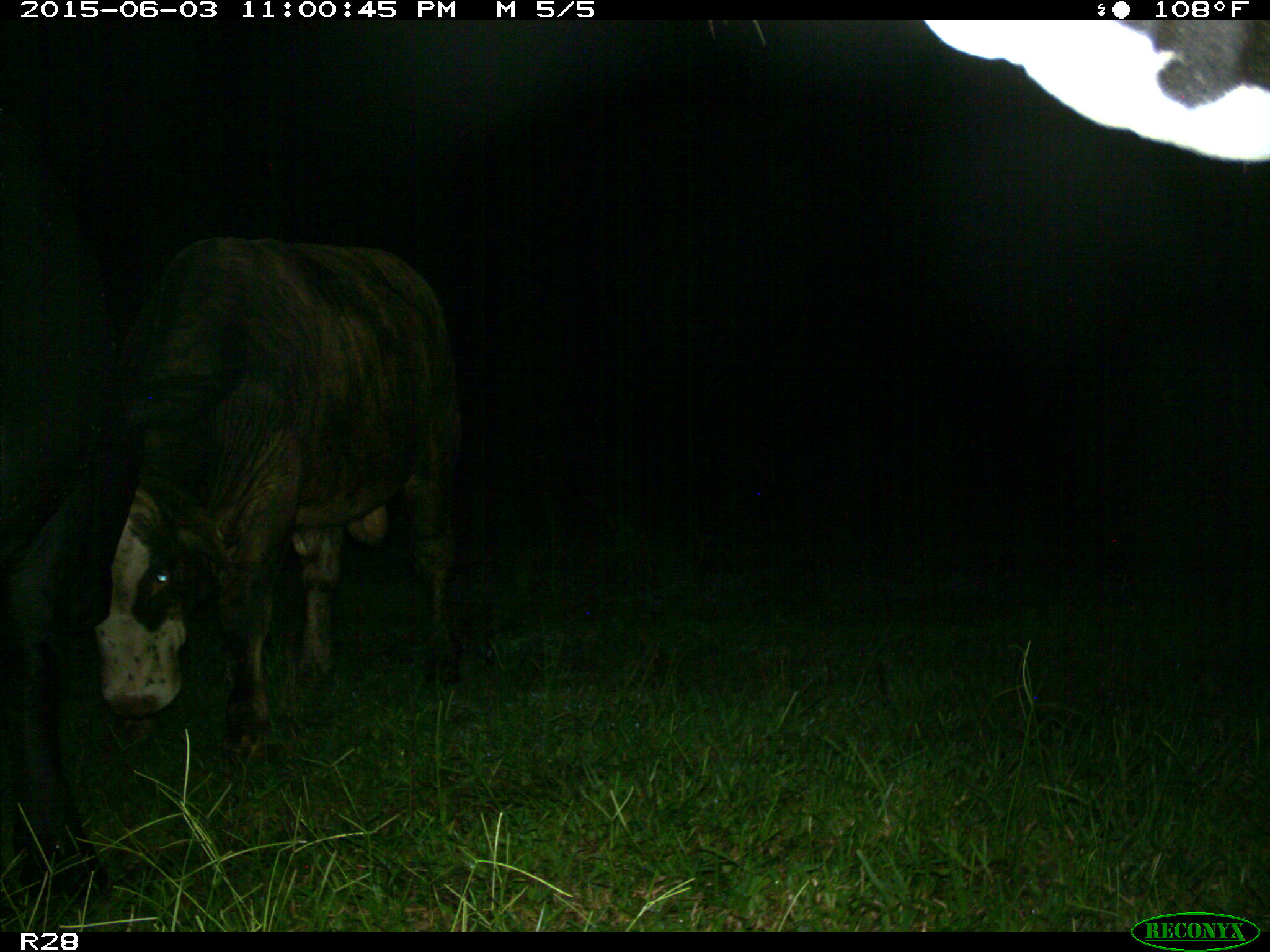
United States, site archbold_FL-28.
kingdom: Animalia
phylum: Chordata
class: Mammalia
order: Artiodactyla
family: Bovidae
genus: Bos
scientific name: Bos taurus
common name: domestic cow